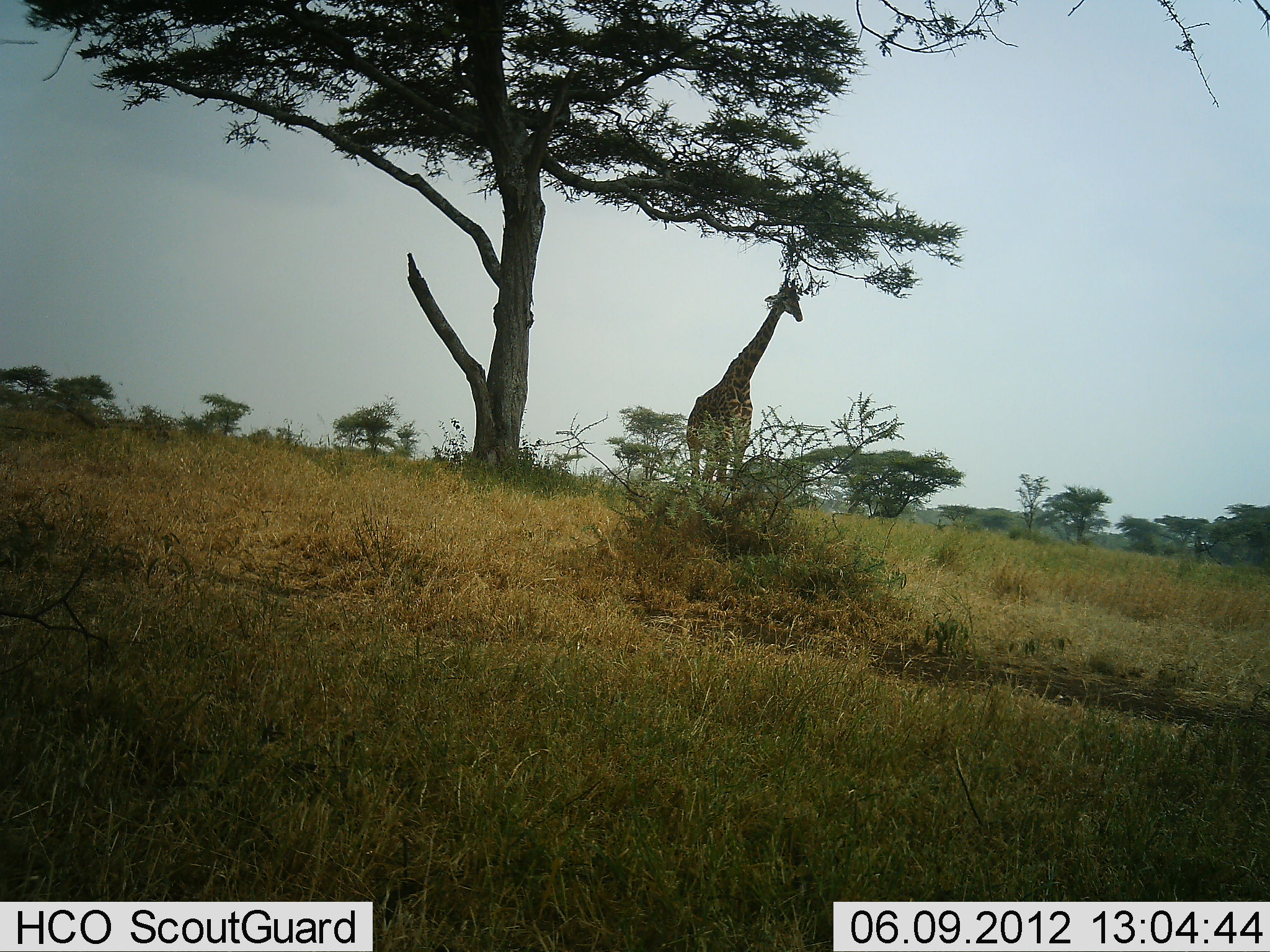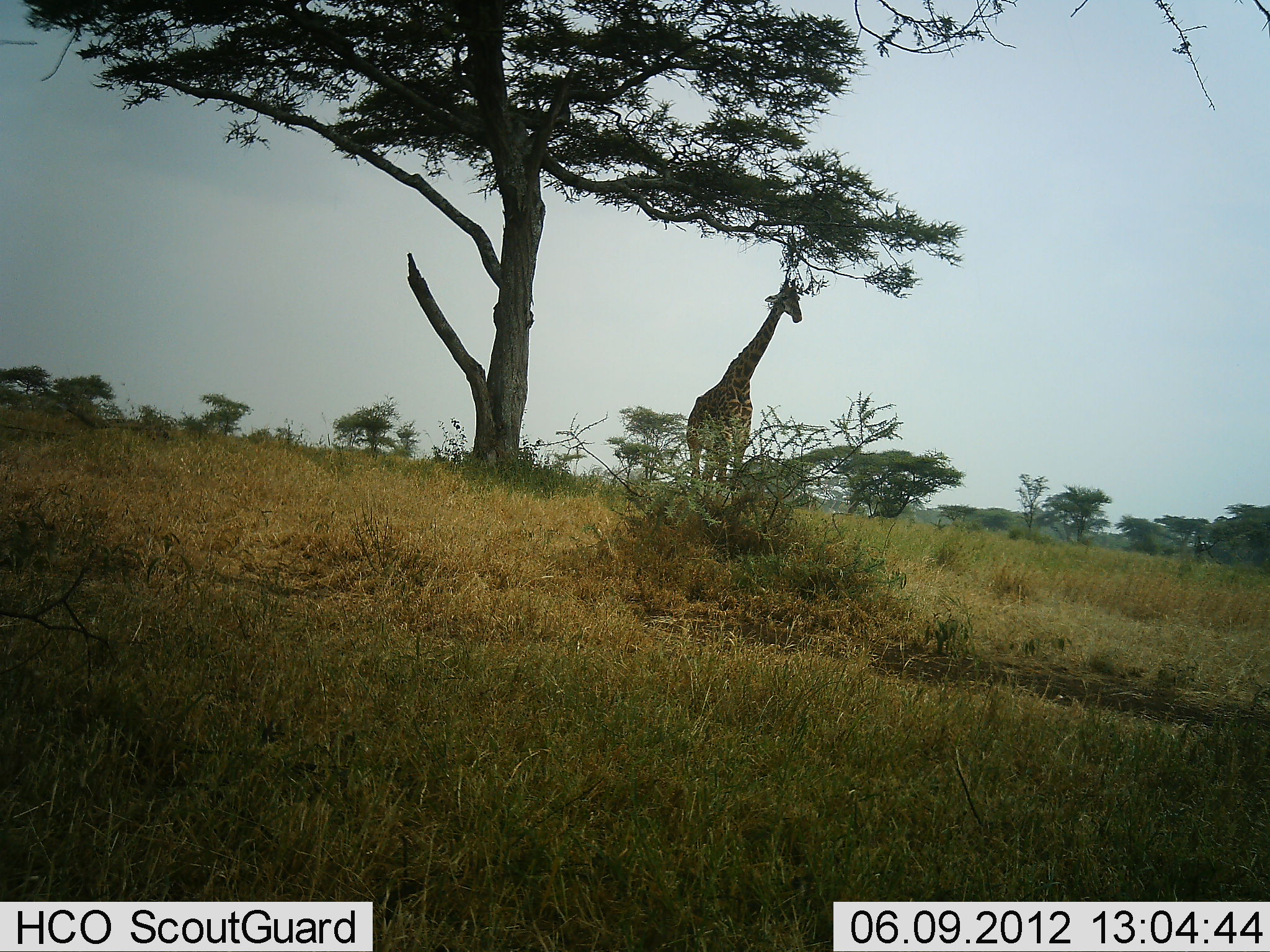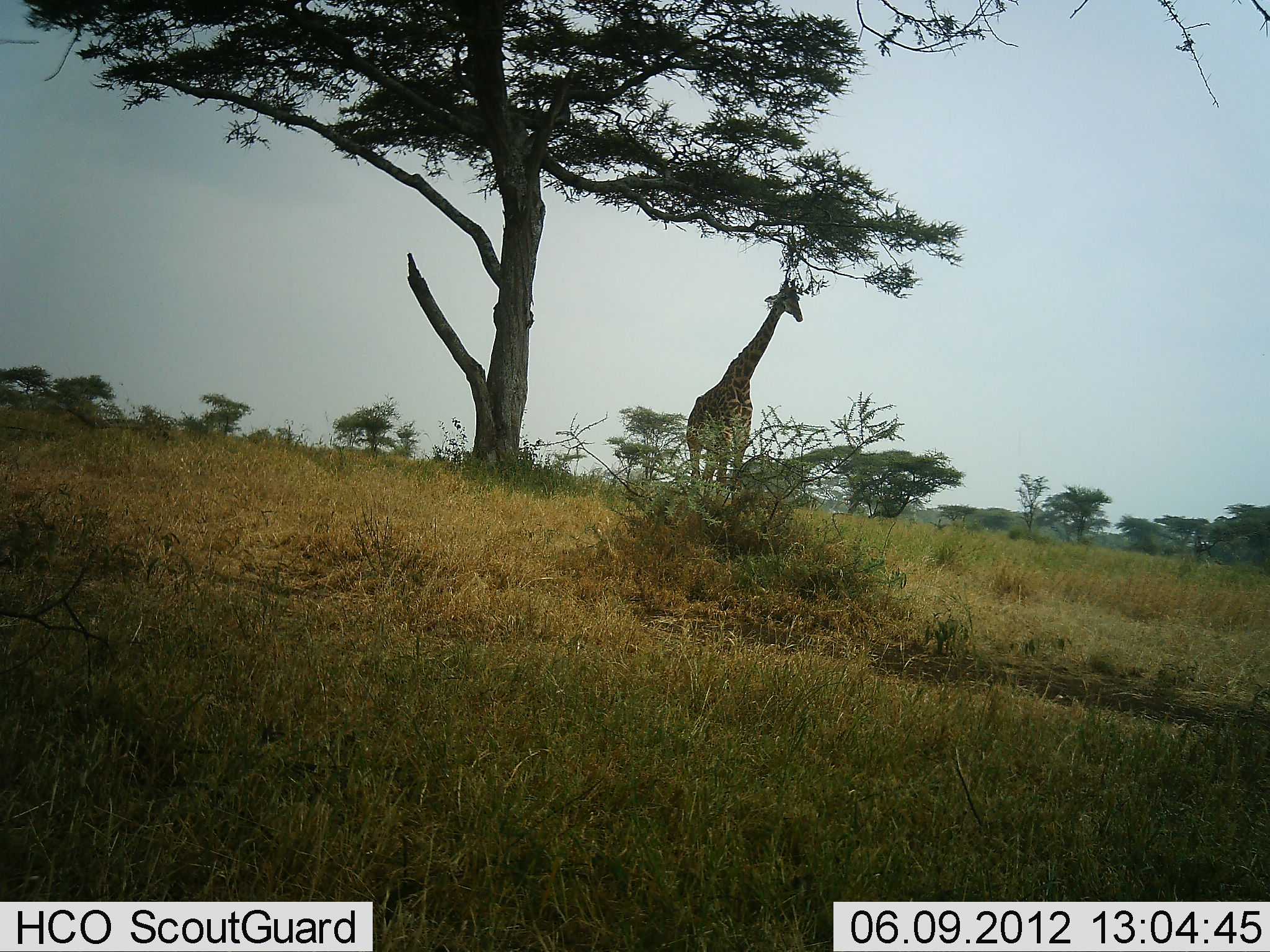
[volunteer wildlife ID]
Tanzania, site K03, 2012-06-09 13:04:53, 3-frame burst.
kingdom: Animalia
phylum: Chordata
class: Mammalia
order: Artiodactyla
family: Giraffidae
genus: Giraffa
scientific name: Giraffa camelopardalis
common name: giraffe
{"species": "giraffe (Giraffa camelopardalis)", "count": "1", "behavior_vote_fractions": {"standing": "70%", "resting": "0%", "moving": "0%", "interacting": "0%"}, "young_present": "0%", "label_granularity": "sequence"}